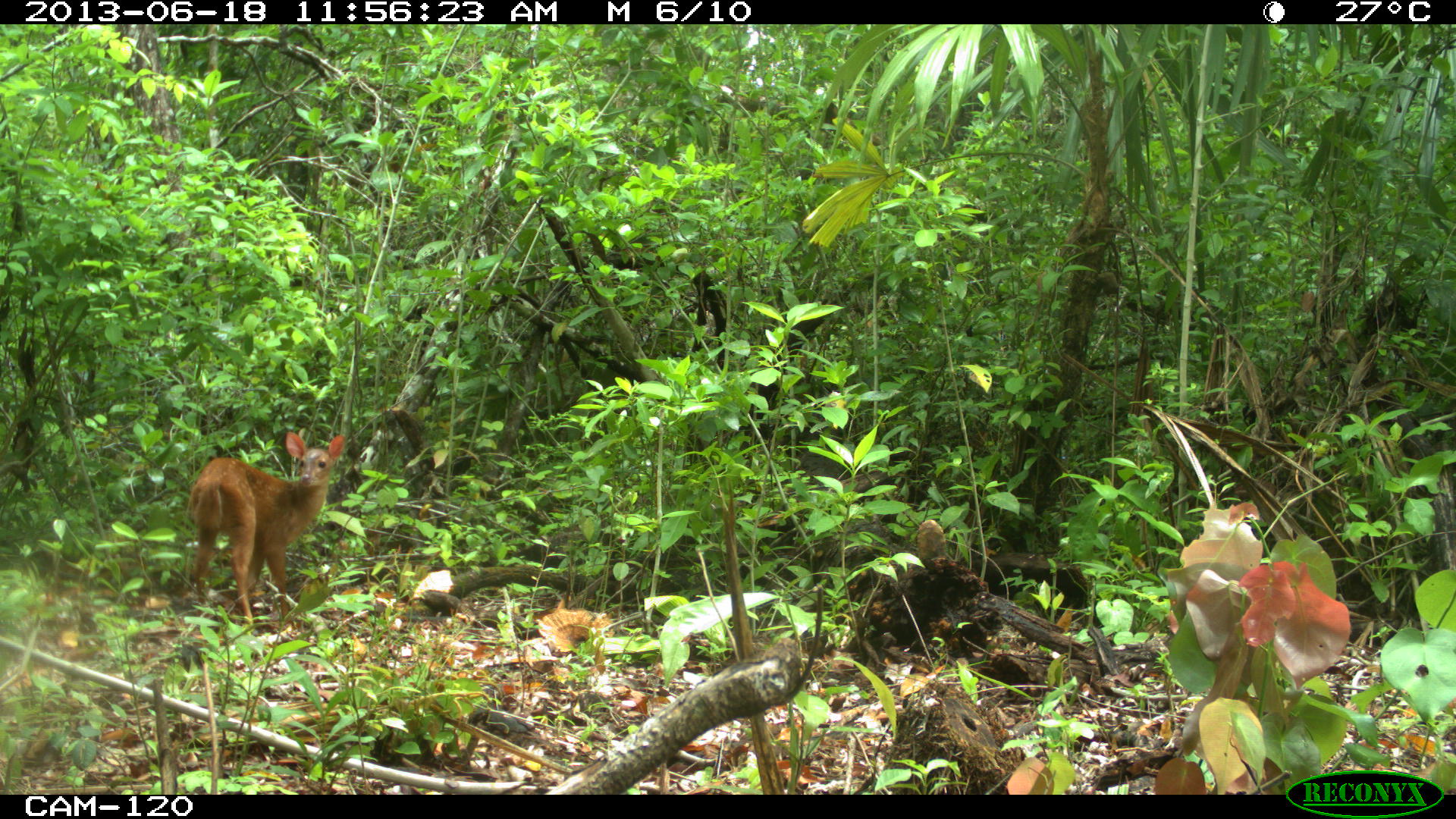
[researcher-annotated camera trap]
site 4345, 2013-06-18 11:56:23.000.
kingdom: Animalia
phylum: Chordata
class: Mammalia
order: Artiodactyla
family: Cervidae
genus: Mazama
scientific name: Mazama temama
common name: central american red brocket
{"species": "Mazama temama (central american red brocket)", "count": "2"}